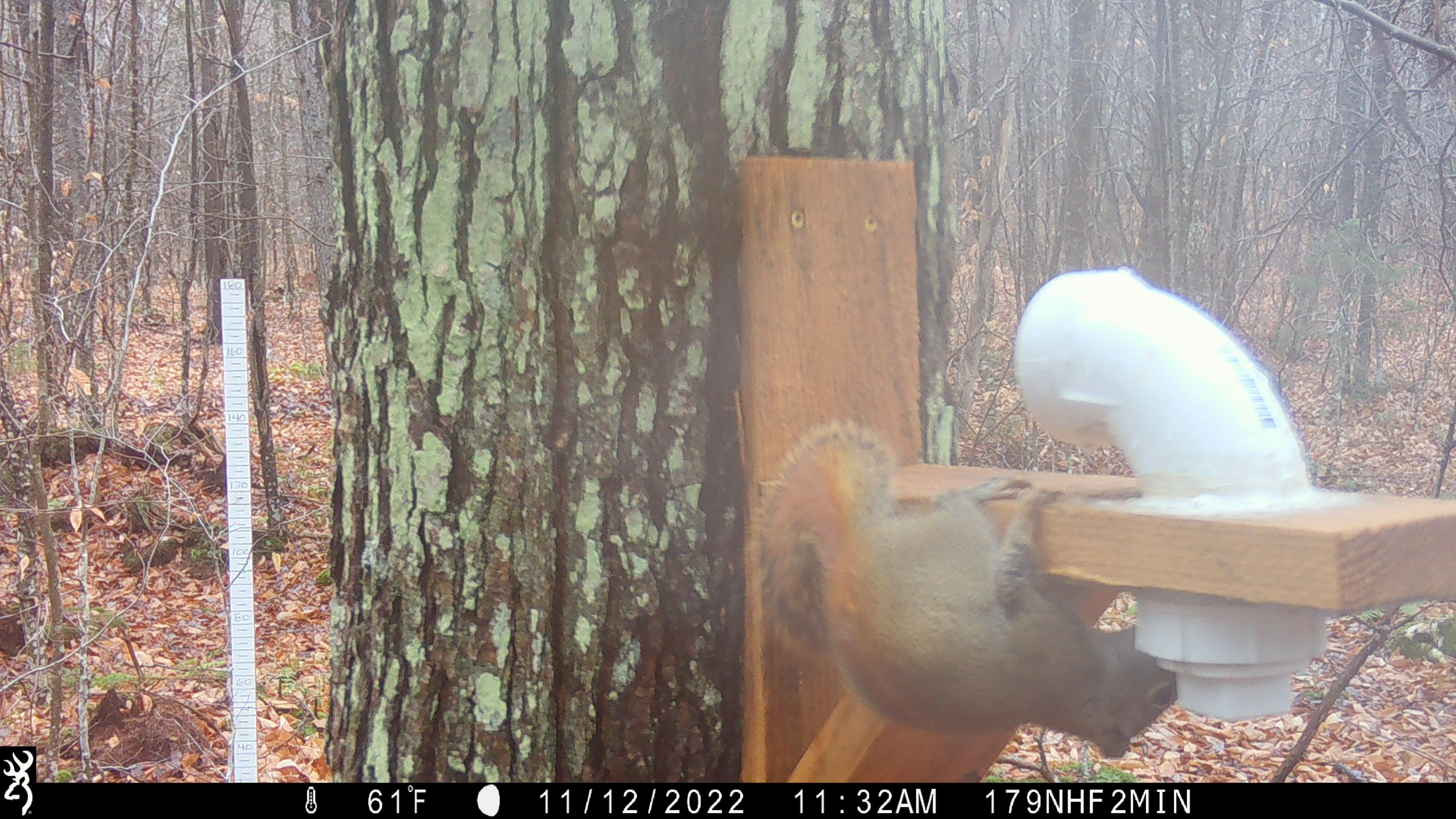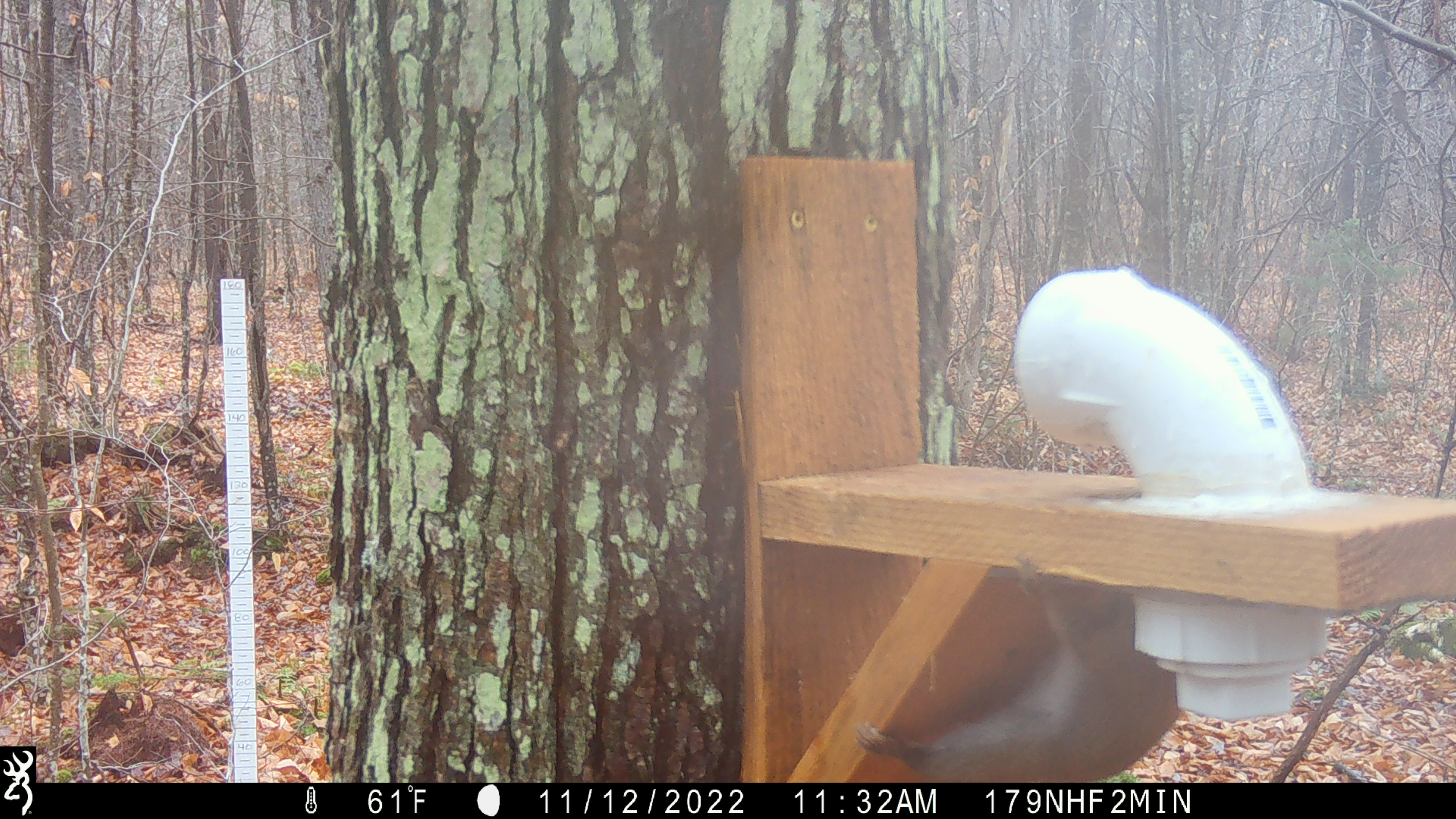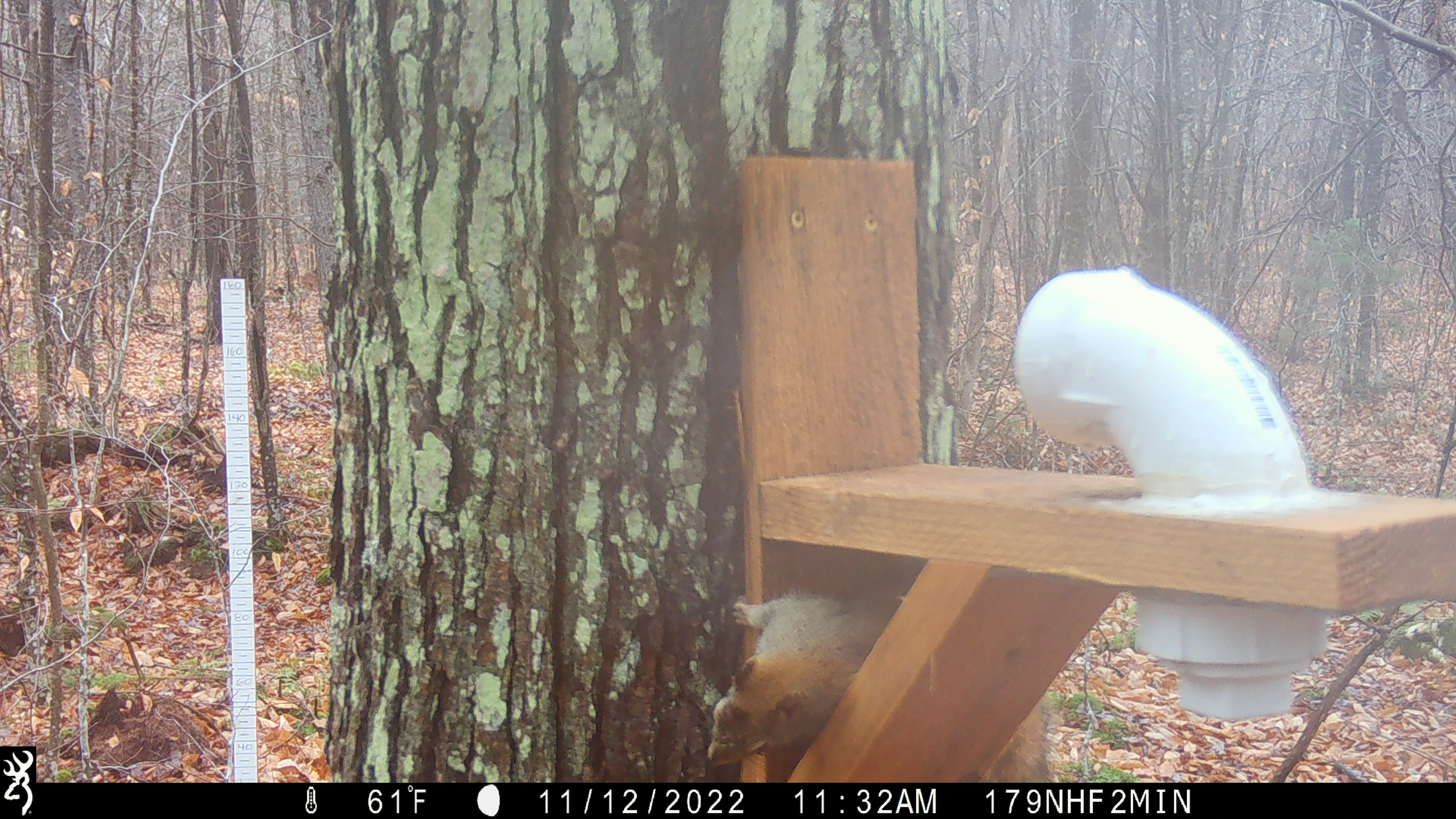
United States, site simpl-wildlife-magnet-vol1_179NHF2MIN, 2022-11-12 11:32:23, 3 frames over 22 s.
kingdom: Animalia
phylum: Chordata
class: Mammalia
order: Rodentia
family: Sciuridae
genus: Tamiasciurus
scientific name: Tamiasciurus hudsonicus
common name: red squirrel